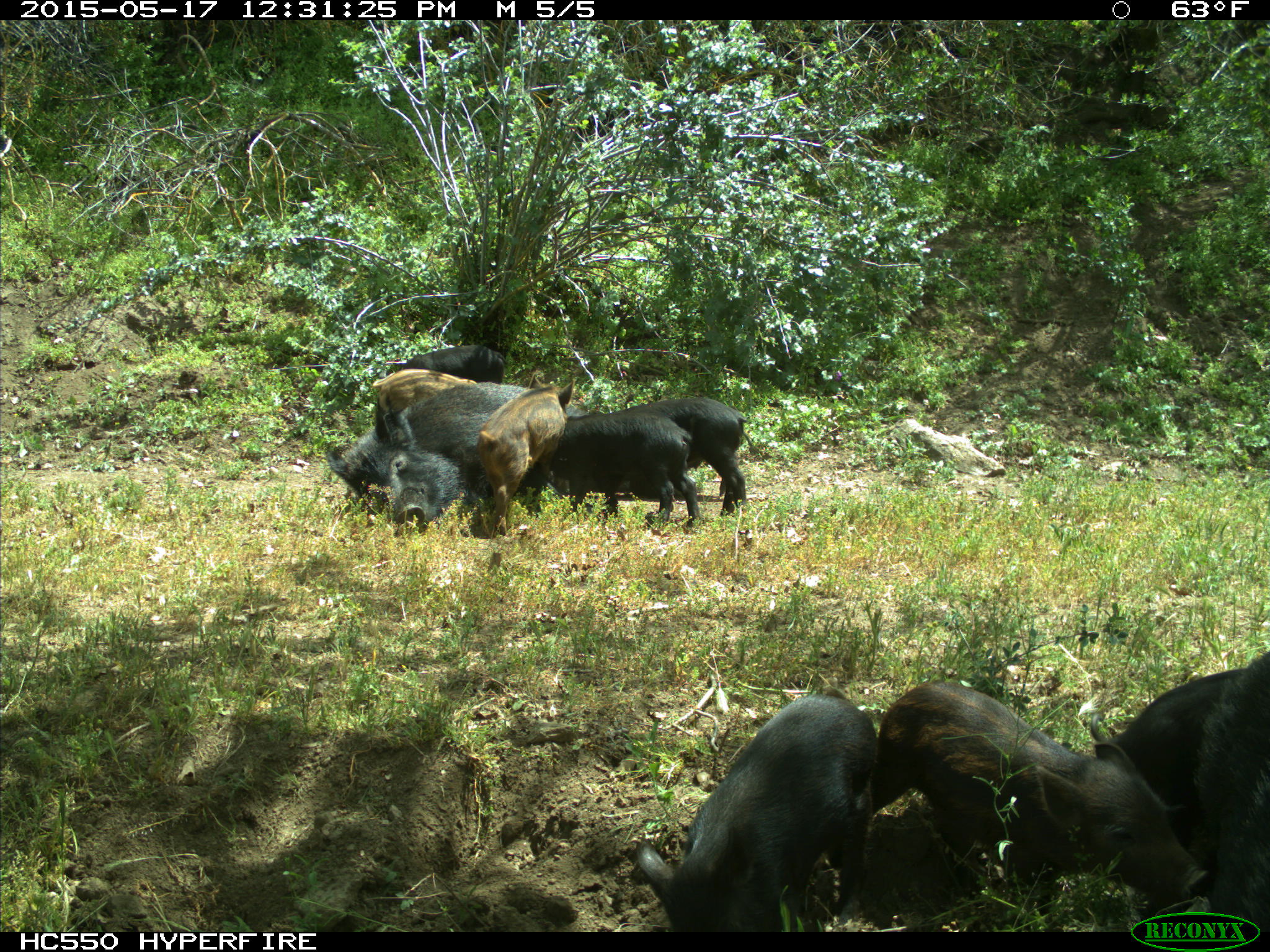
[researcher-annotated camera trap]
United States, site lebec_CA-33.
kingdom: Animalia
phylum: Chordata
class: Mammalia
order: Artiodactyla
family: Suidae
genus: Sus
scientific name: Sus scrofa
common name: wild boar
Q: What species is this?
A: Sus scrofa (wild boar).